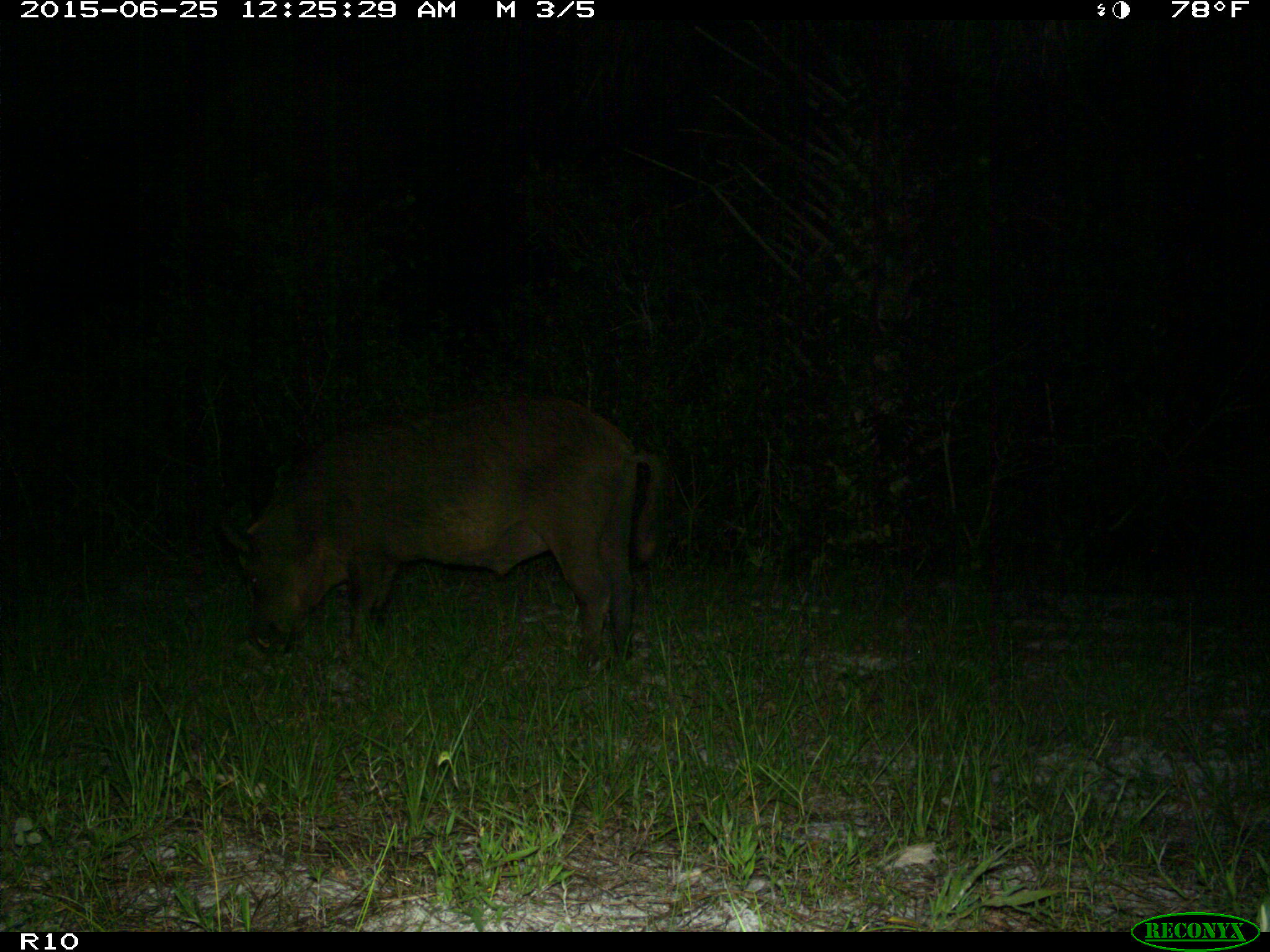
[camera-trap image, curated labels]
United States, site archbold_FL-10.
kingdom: Animalia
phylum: Chordata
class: Mammalia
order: Artiodactyla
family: Suidae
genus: Sus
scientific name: Sus scrofa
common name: wild boar